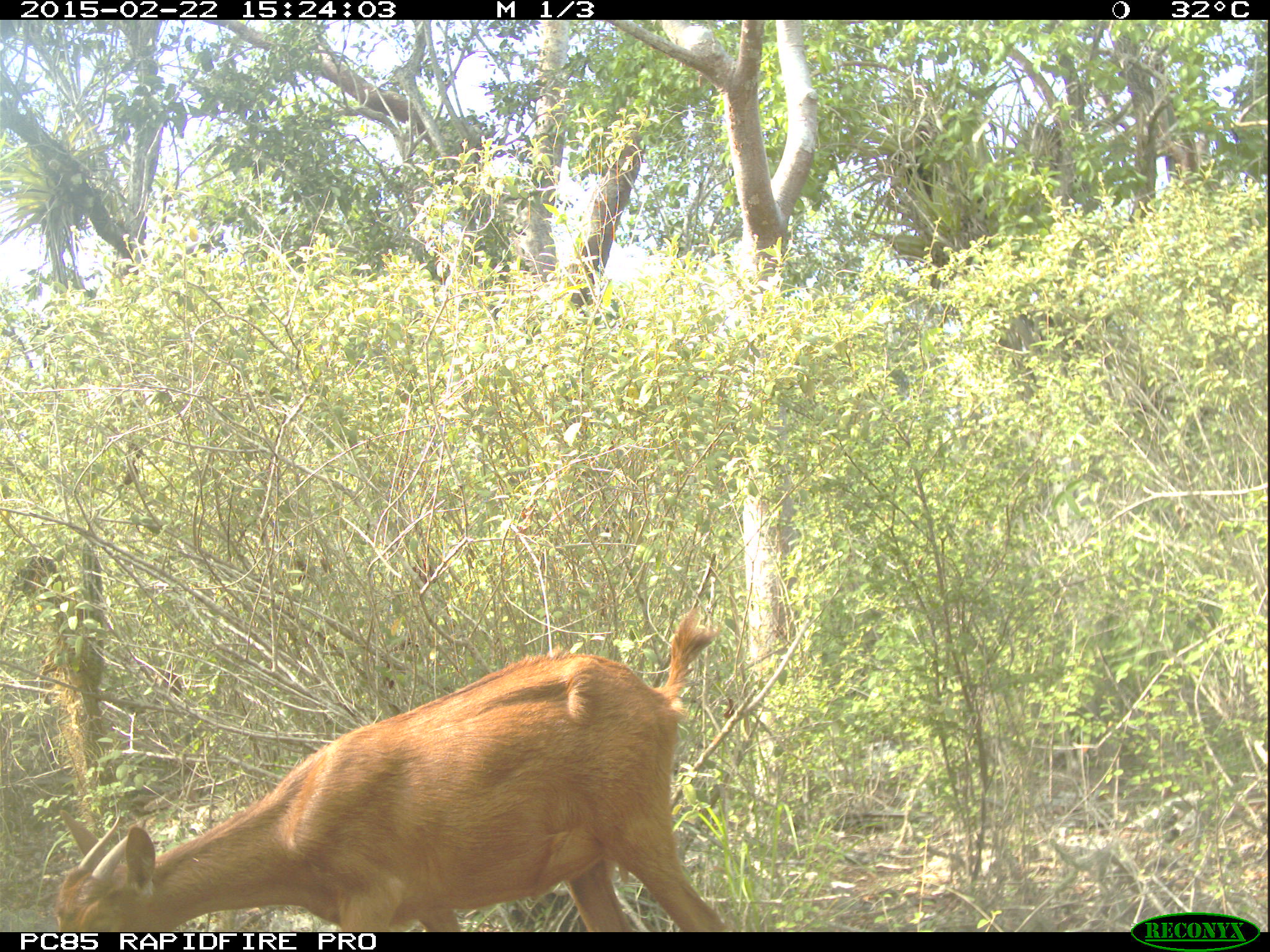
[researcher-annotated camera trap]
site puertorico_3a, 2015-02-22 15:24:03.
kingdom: Animalia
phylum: Chordata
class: Mammalia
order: Artiodactyla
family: Bovidae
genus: Capra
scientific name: Capra hircus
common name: goat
Goat (Capra hircus).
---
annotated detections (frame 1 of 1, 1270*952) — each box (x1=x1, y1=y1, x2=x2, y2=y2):
goat: (x1=40, y1=611, x2=733, y2=932)